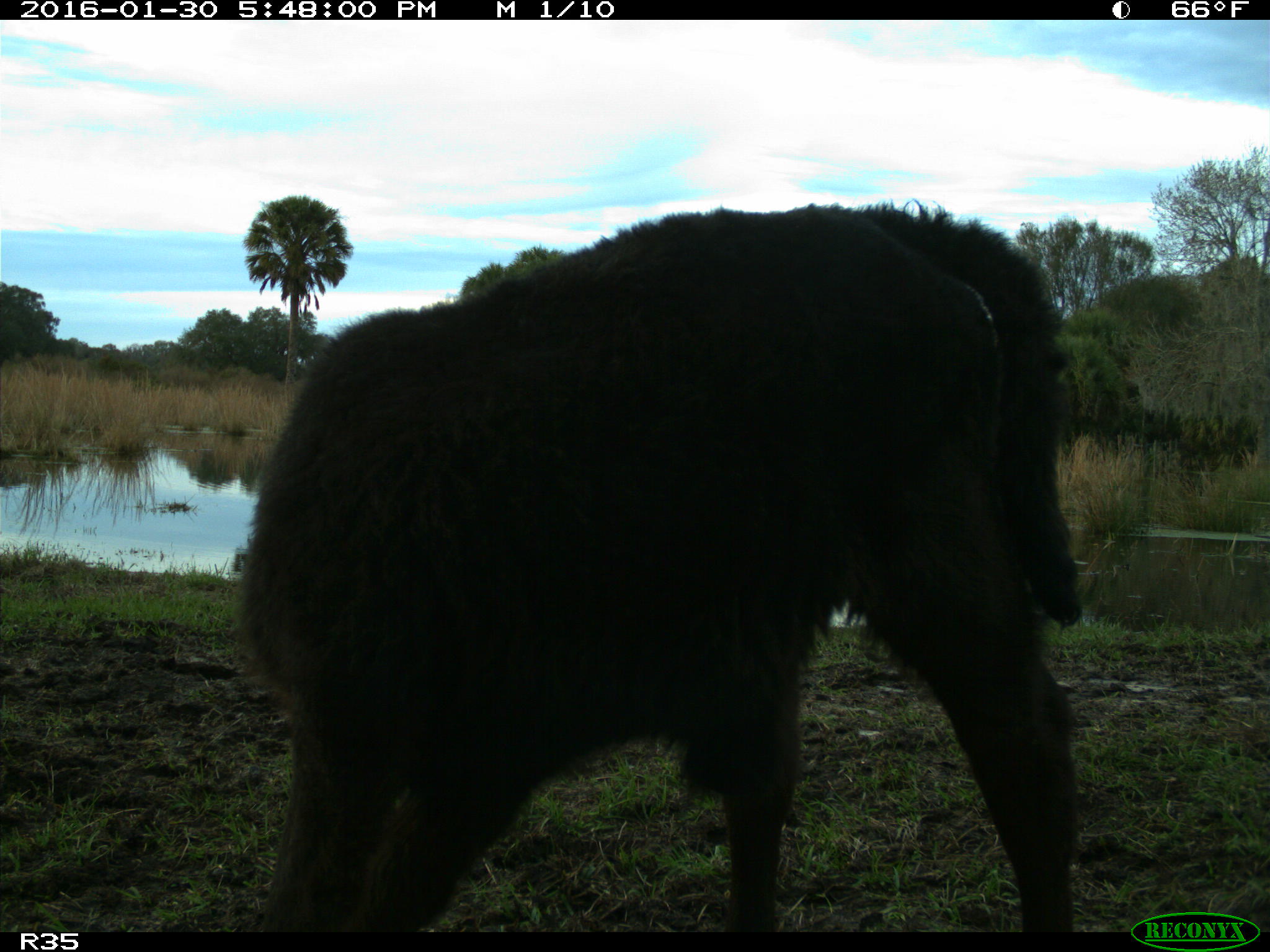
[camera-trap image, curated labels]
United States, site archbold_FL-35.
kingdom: Animalia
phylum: Chordata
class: Mammalia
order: Artiodactyla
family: Bovidae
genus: Bos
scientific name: Bos taurus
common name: domestic cow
Bos taurus (domestic cow).